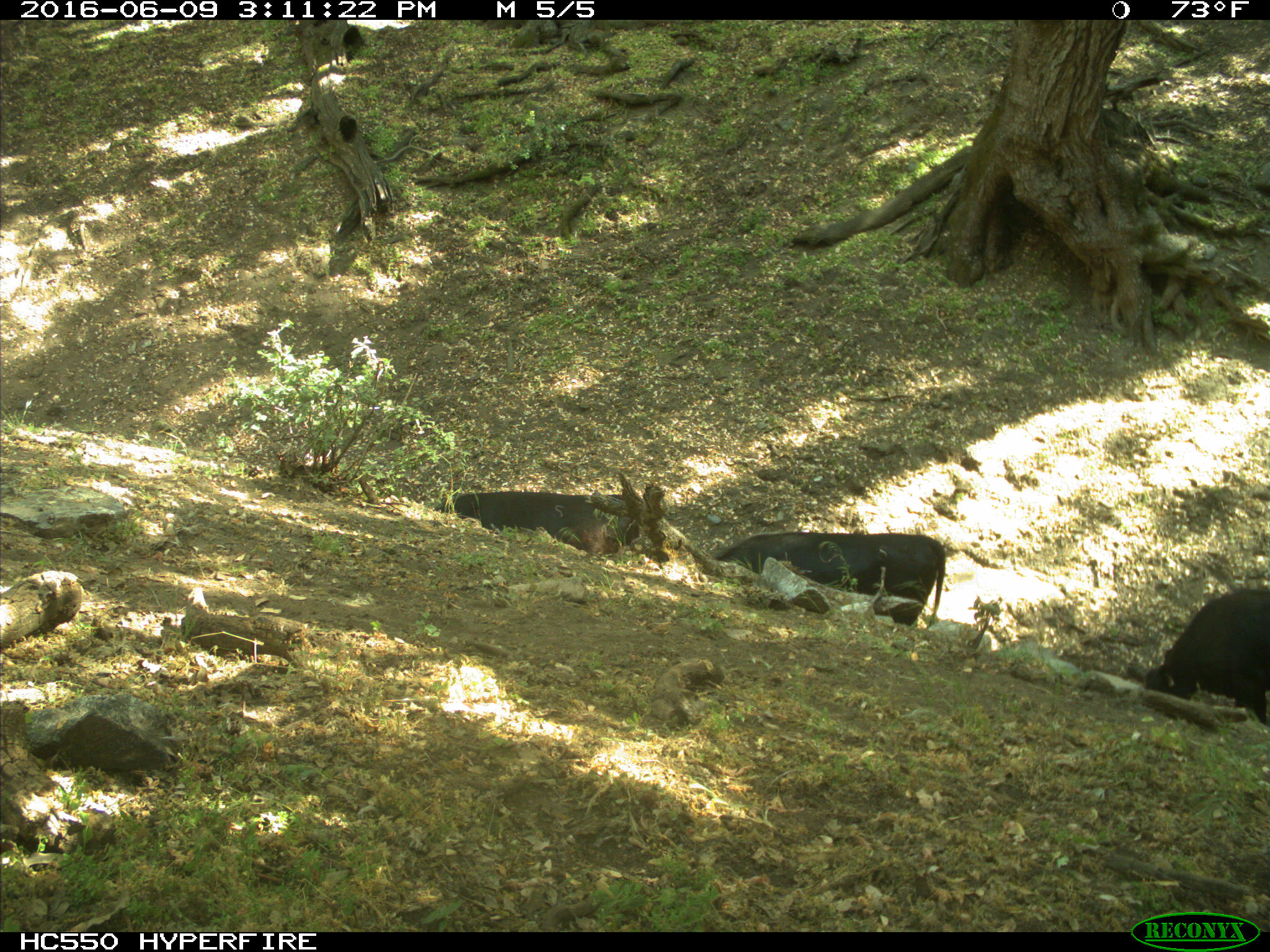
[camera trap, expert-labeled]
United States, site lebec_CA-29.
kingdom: Animalia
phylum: Chordata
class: Mammalia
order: Artiodactyla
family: Bovidae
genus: Bos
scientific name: Bos taurus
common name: domestic cow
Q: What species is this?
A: Bos taurus (domestic cow).